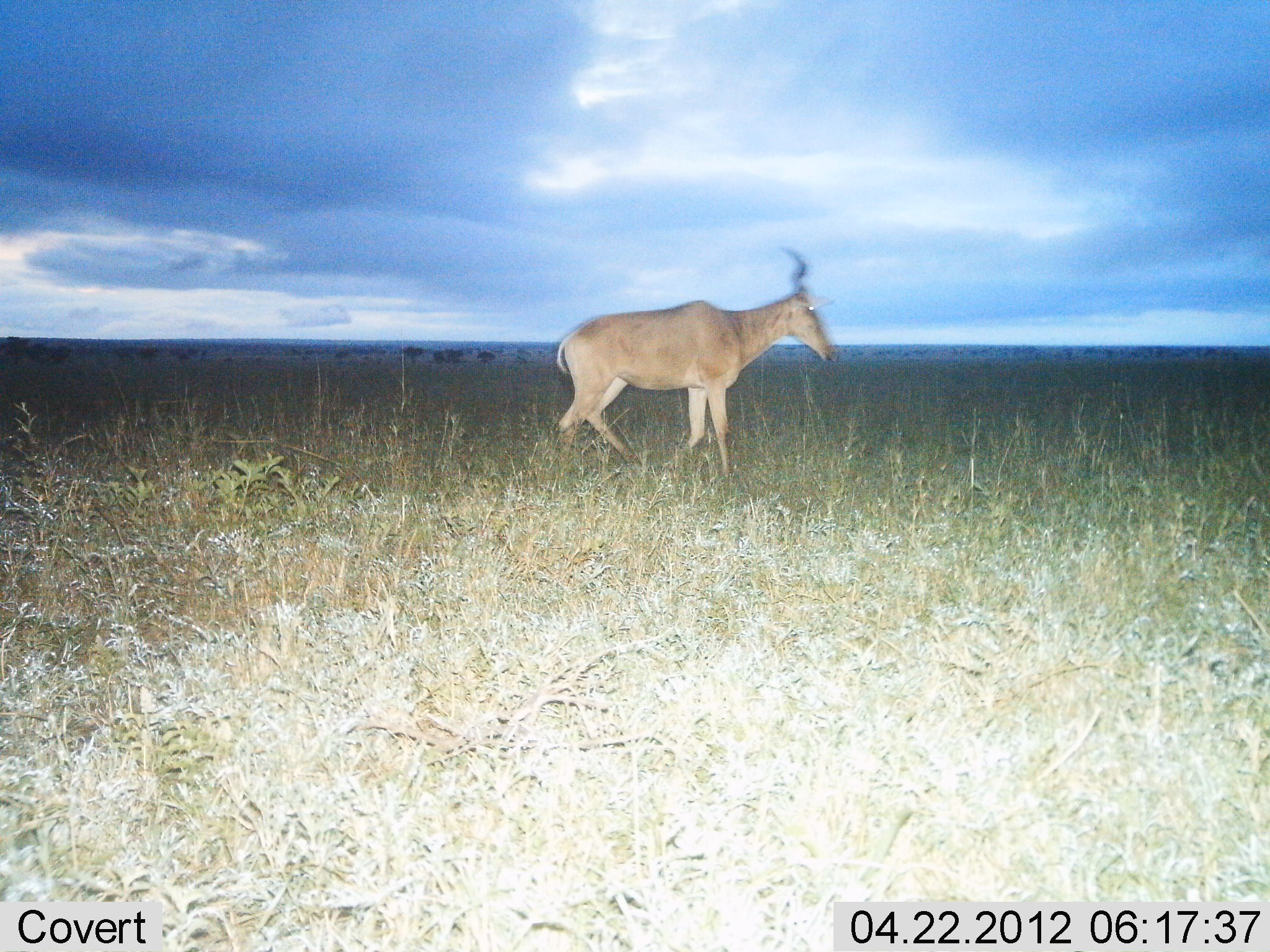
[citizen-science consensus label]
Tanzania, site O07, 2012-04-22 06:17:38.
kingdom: Animalia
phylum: Chordata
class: Mammalia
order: Artiodactyla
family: Bovidae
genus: Alcelaphus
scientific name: Alcelaphus buselaphus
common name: hartebeest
Hartebeest (Alcelaphus buselaphus), count 1. Behavior (volunteer vote fractions): standing 12%, resting 0%, moving 88%, interacting 0%. Young present (vote fraction): 0%. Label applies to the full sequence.